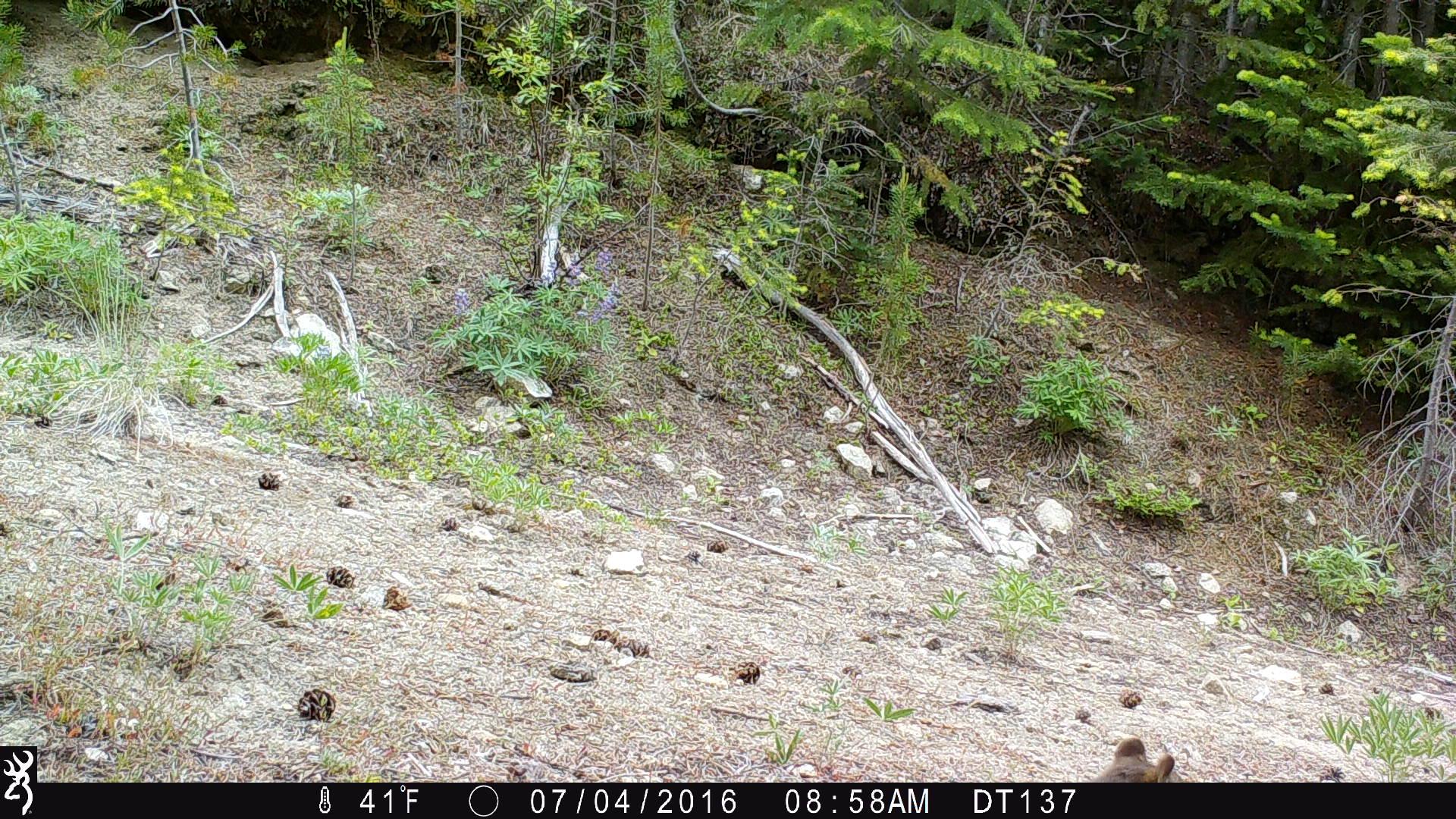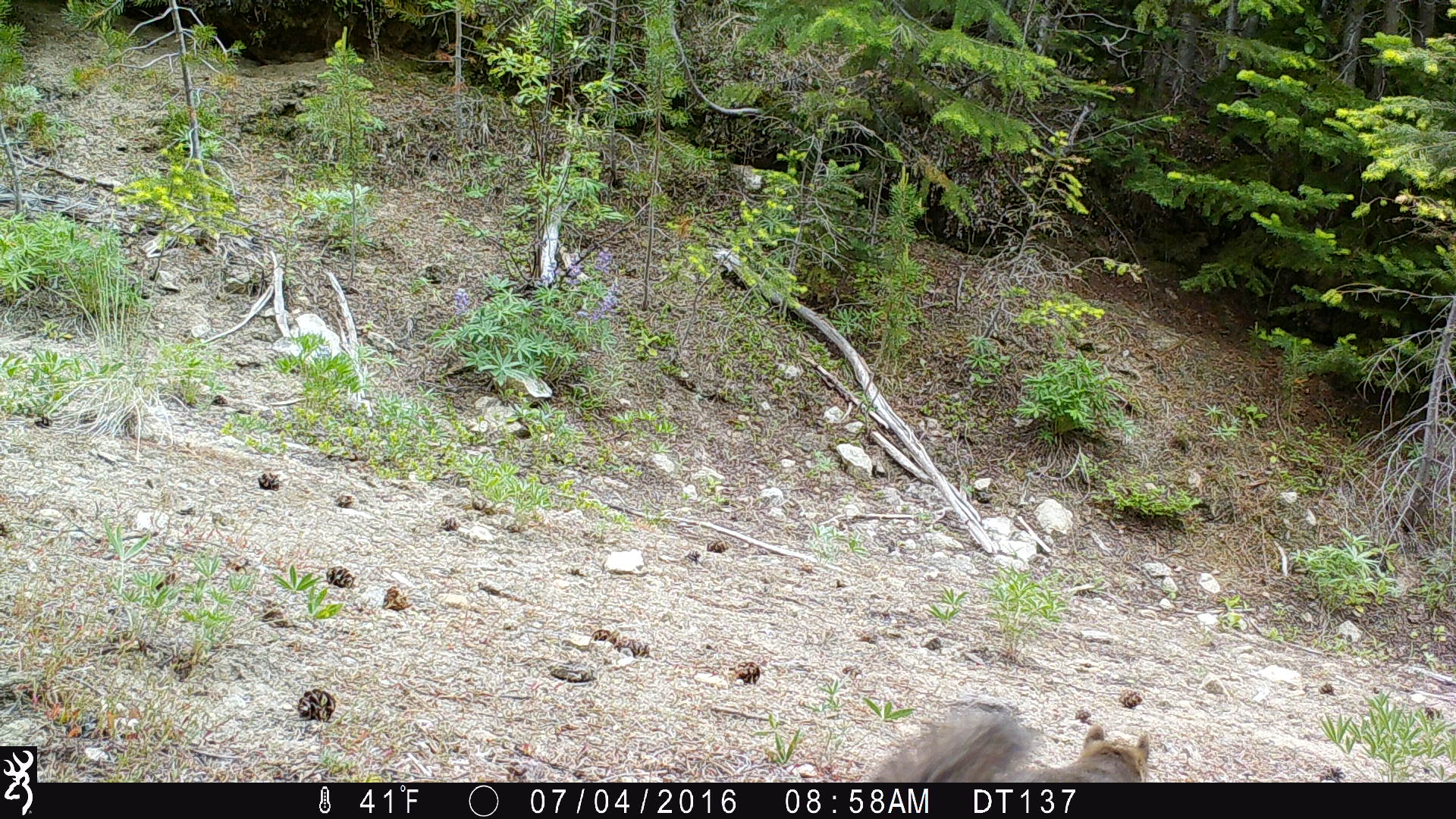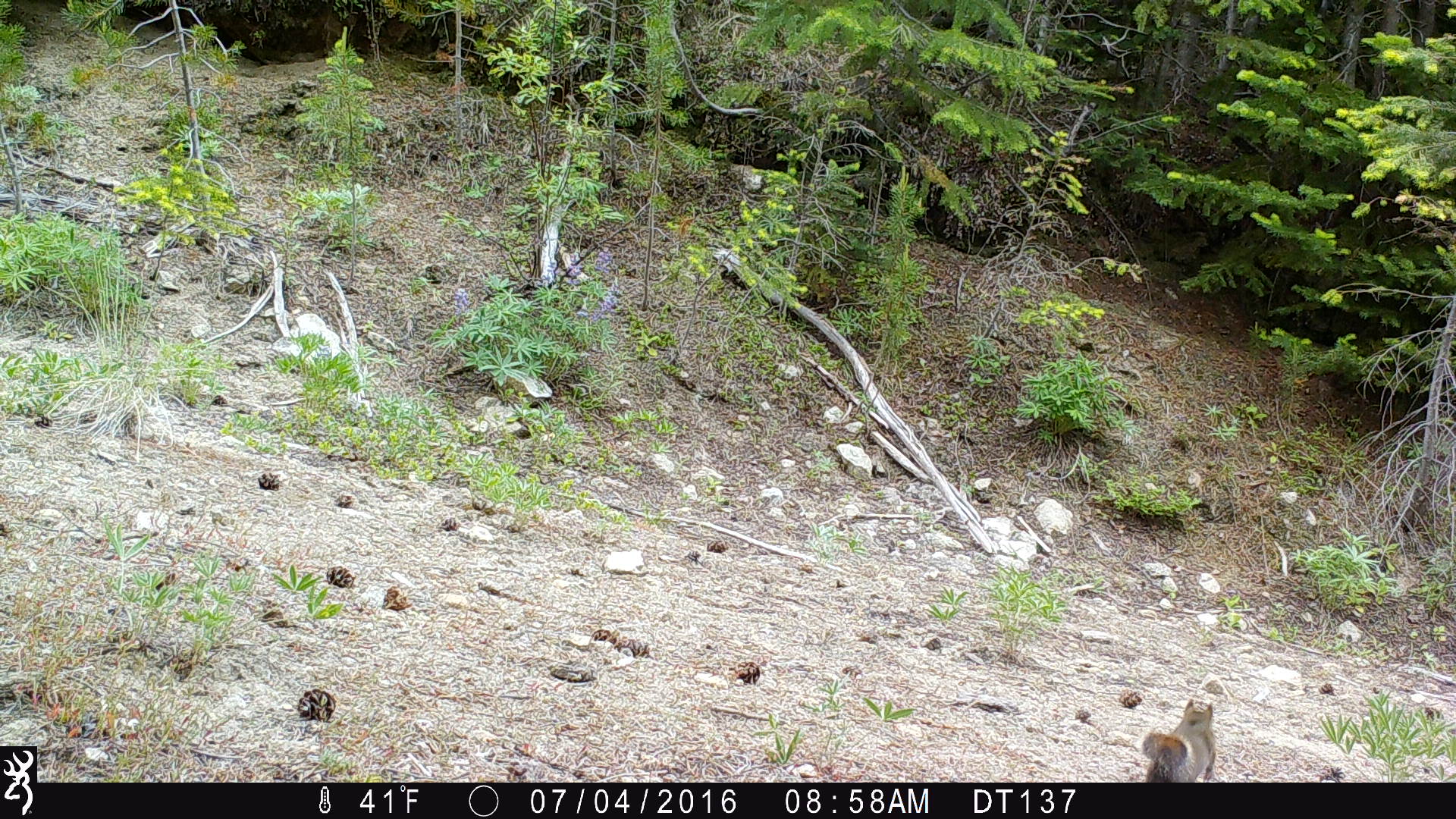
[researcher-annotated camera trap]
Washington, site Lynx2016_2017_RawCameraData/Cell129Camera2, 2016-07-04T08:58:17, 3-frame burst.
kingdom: Animalia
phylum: Chordata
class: Mammalia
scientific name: Mammalia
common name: small mammal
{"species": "small mammal (Mammalia)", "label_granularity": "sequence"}